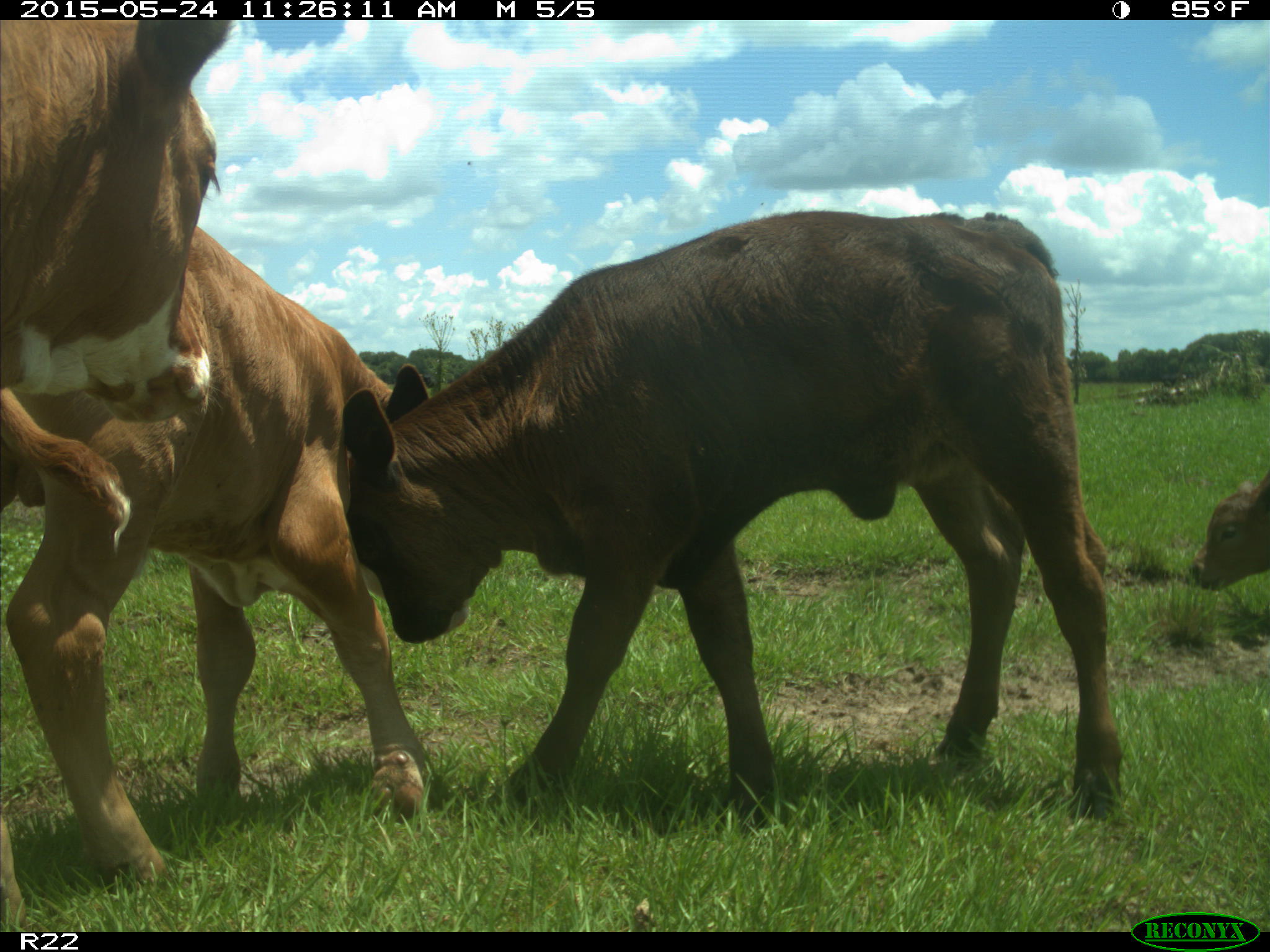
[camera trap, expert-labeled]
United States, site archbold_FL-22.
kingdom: Animalia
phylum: Chordata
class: Mammalia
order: Artiodactyla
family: Suidae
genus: Sus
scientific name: Sus scrofa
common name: wild boar